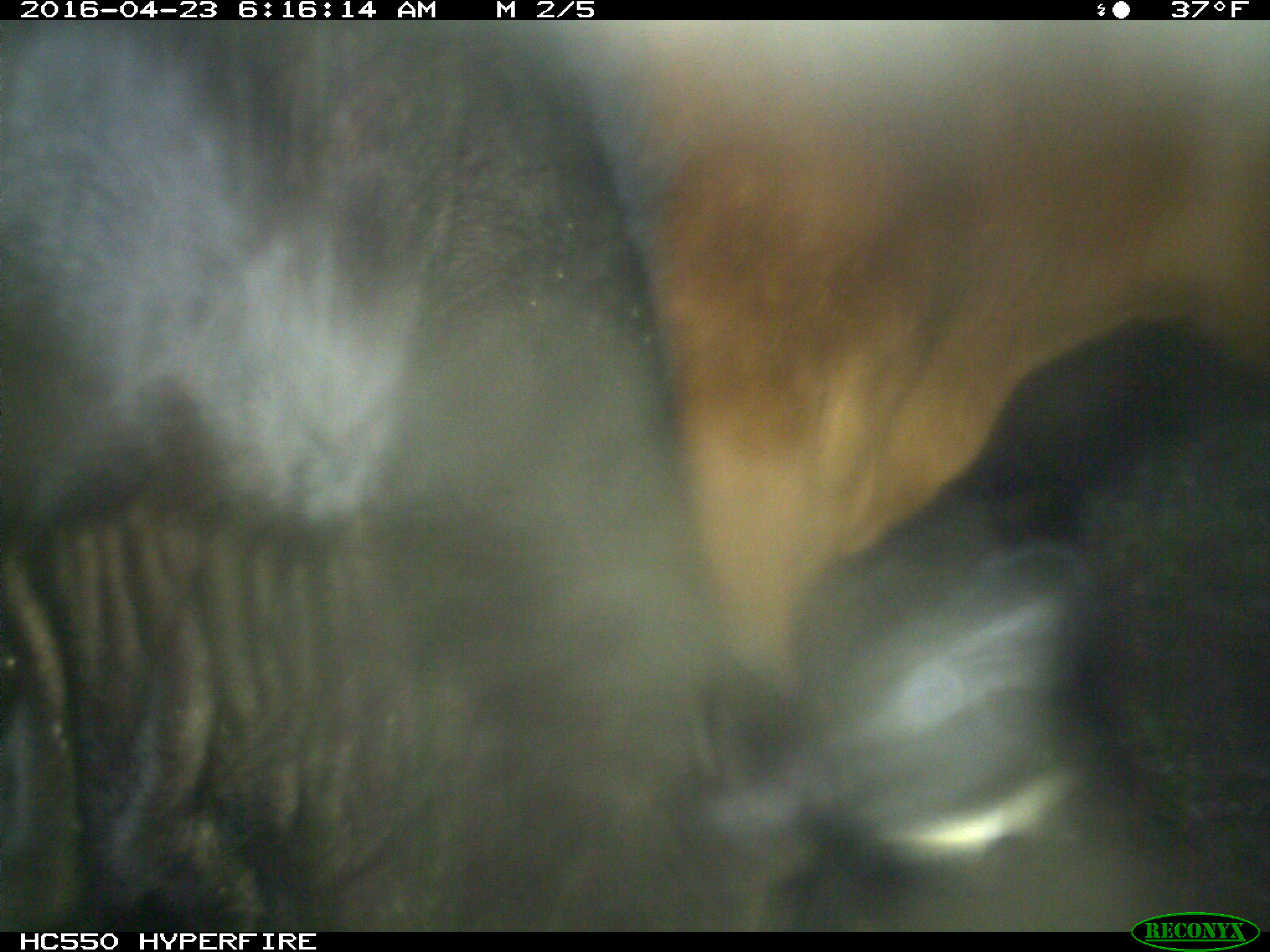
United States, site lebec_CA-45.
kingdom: Animalia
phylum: Chordata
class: Mammalia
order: Artiodactyla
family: Bovidae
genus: Bos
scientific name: Bos taurus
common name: domestic cow